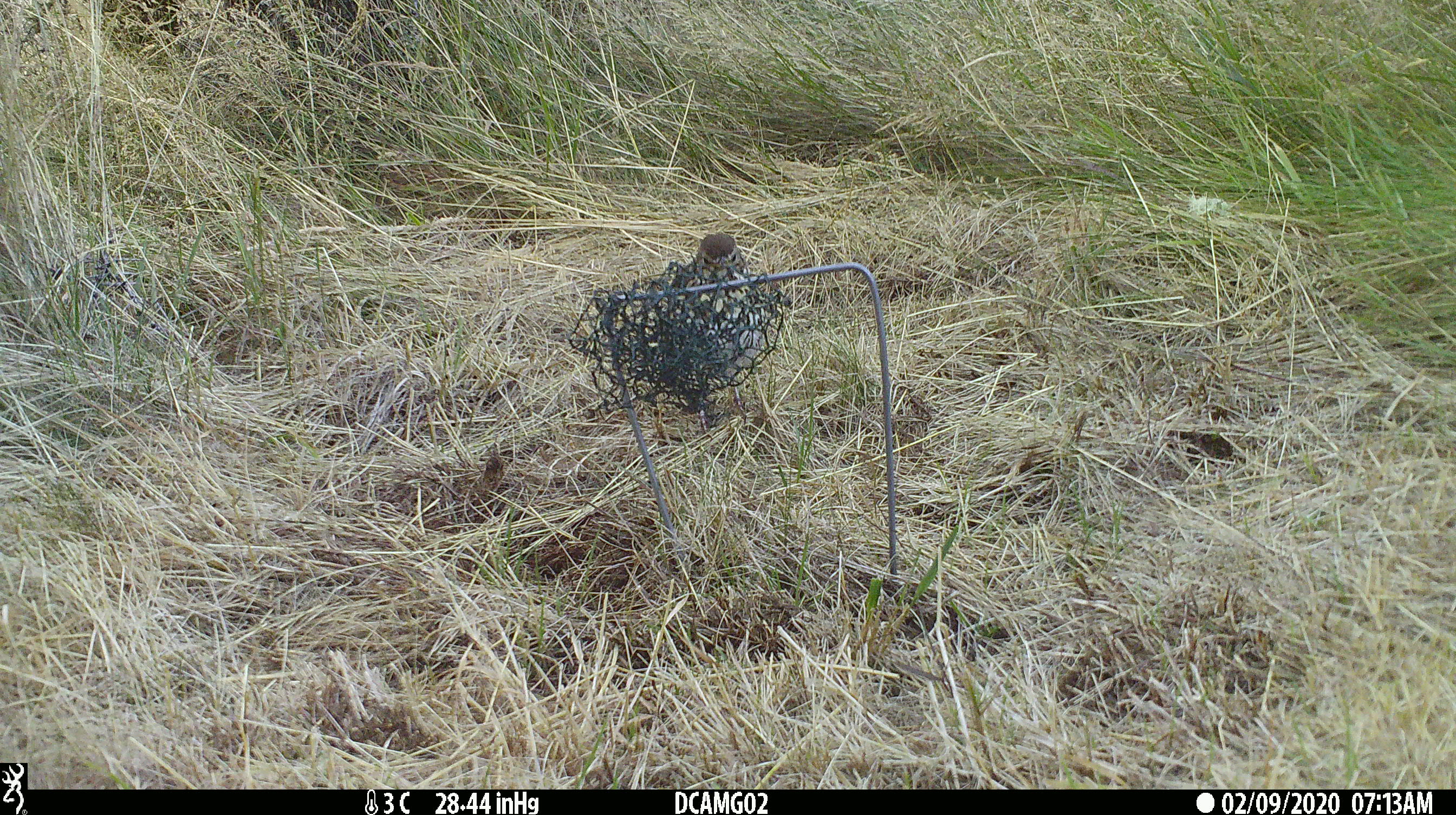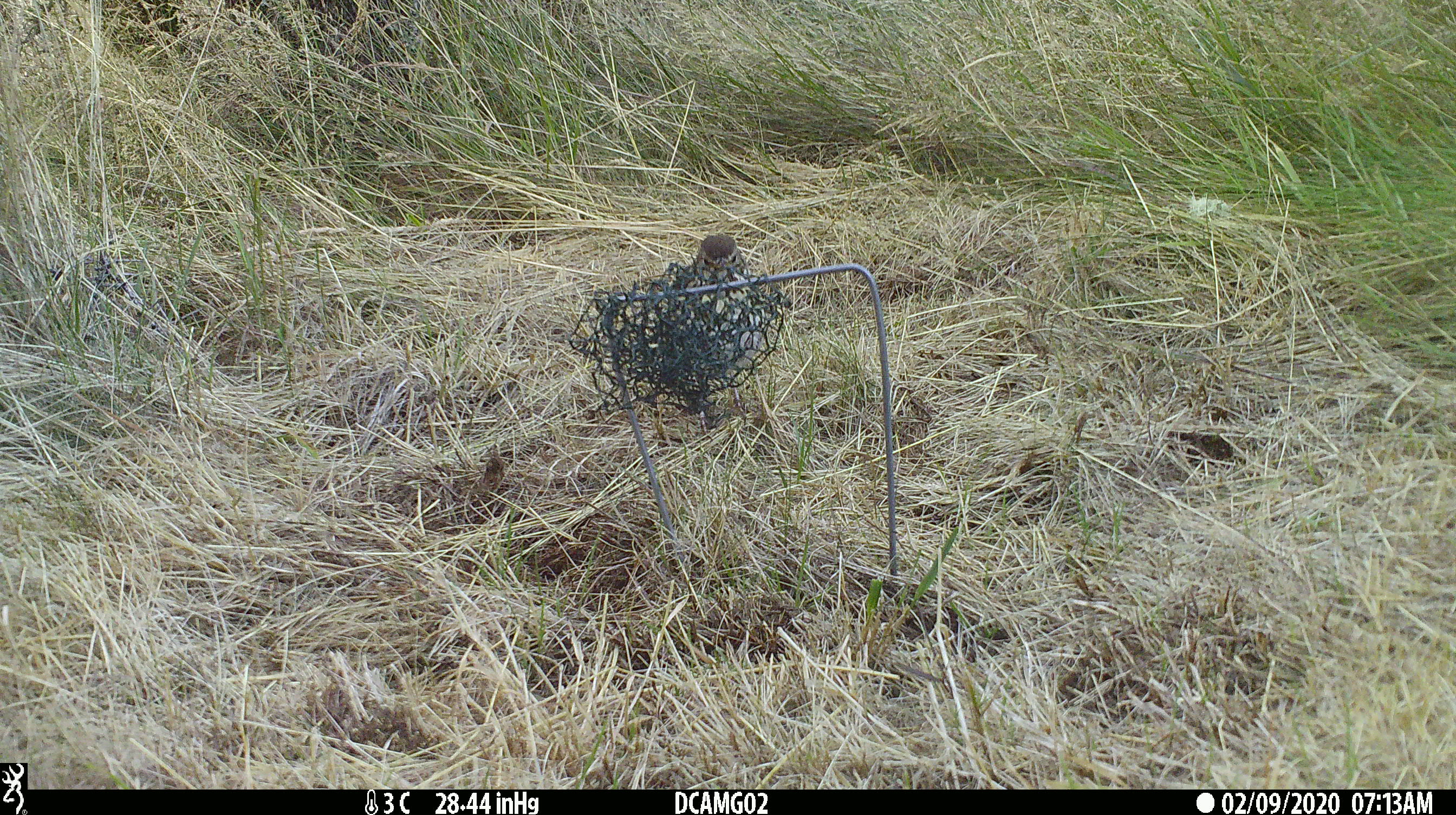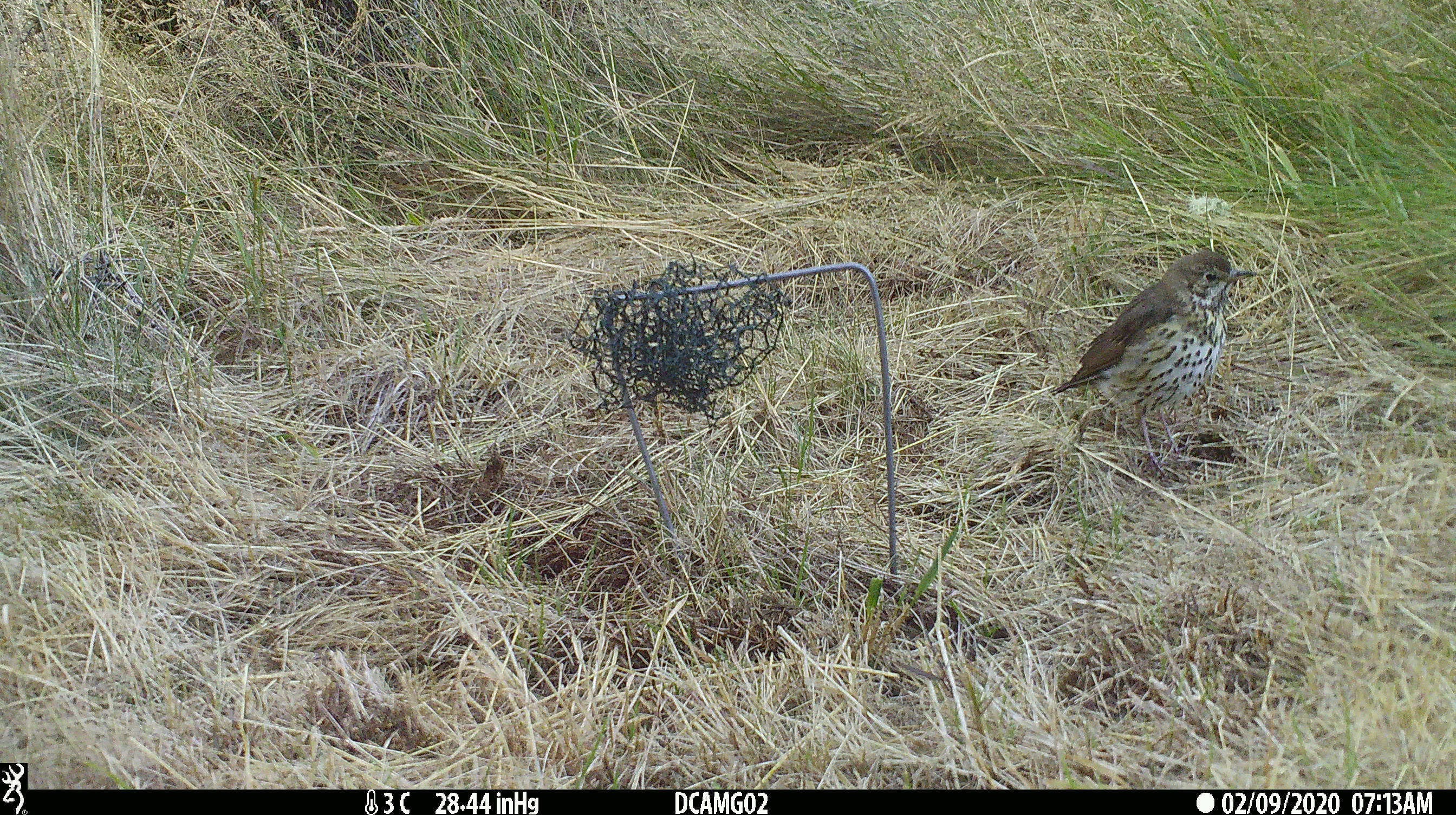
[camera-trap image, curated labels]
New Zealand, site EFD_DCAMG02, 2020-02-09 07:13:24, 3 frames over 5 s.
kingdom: Animalia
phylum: Chordata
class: Aves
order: Passeriformes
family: Turdidae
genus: Turdus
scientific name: Turdus philomelos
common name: song thrush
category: thrush